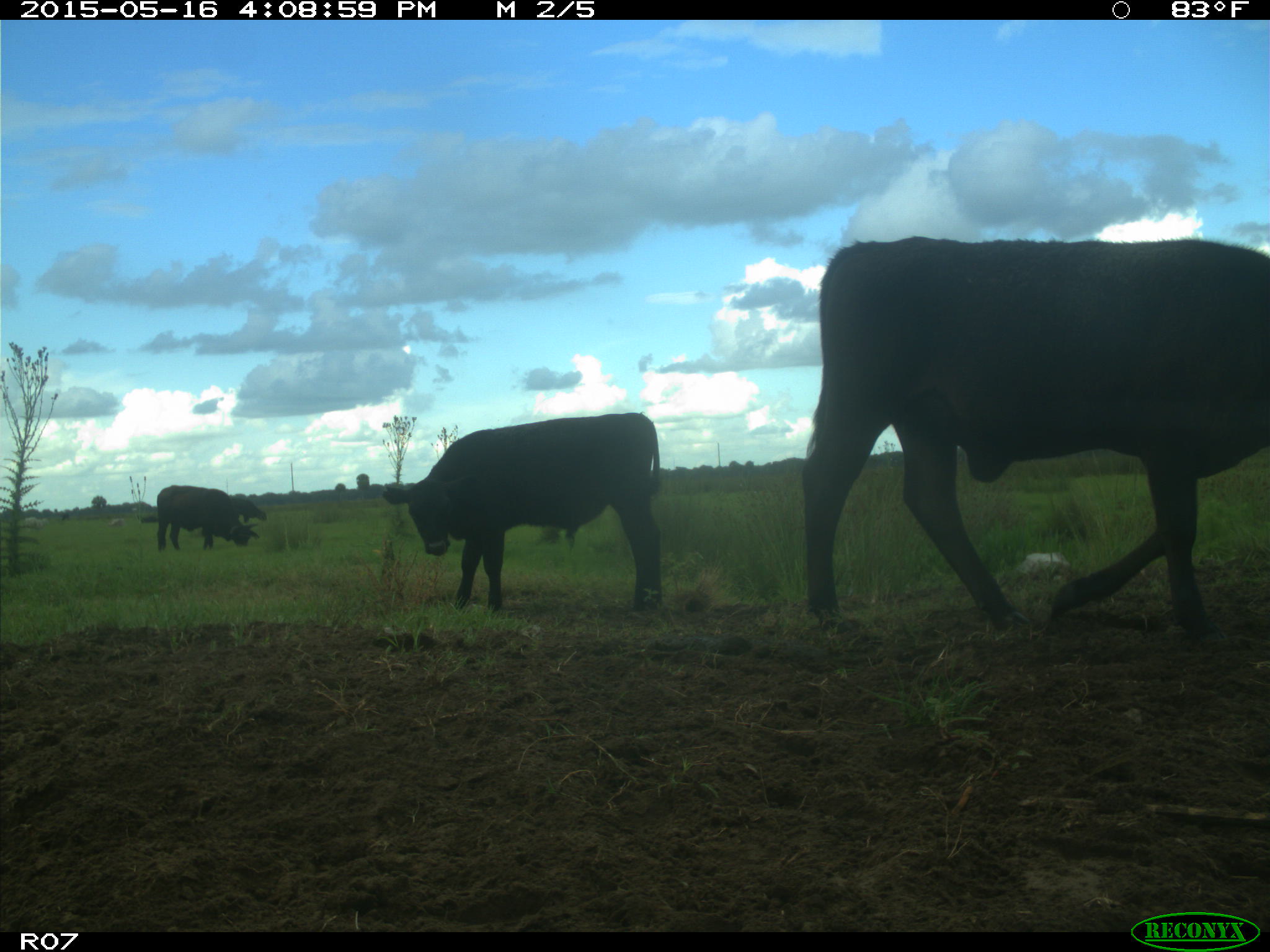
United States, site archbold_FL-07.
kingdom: Animalia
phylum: Chordata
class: Mammalia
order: Artiodactyla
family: Bovidae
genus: Bos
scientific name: Bos taurus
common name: domestic cow